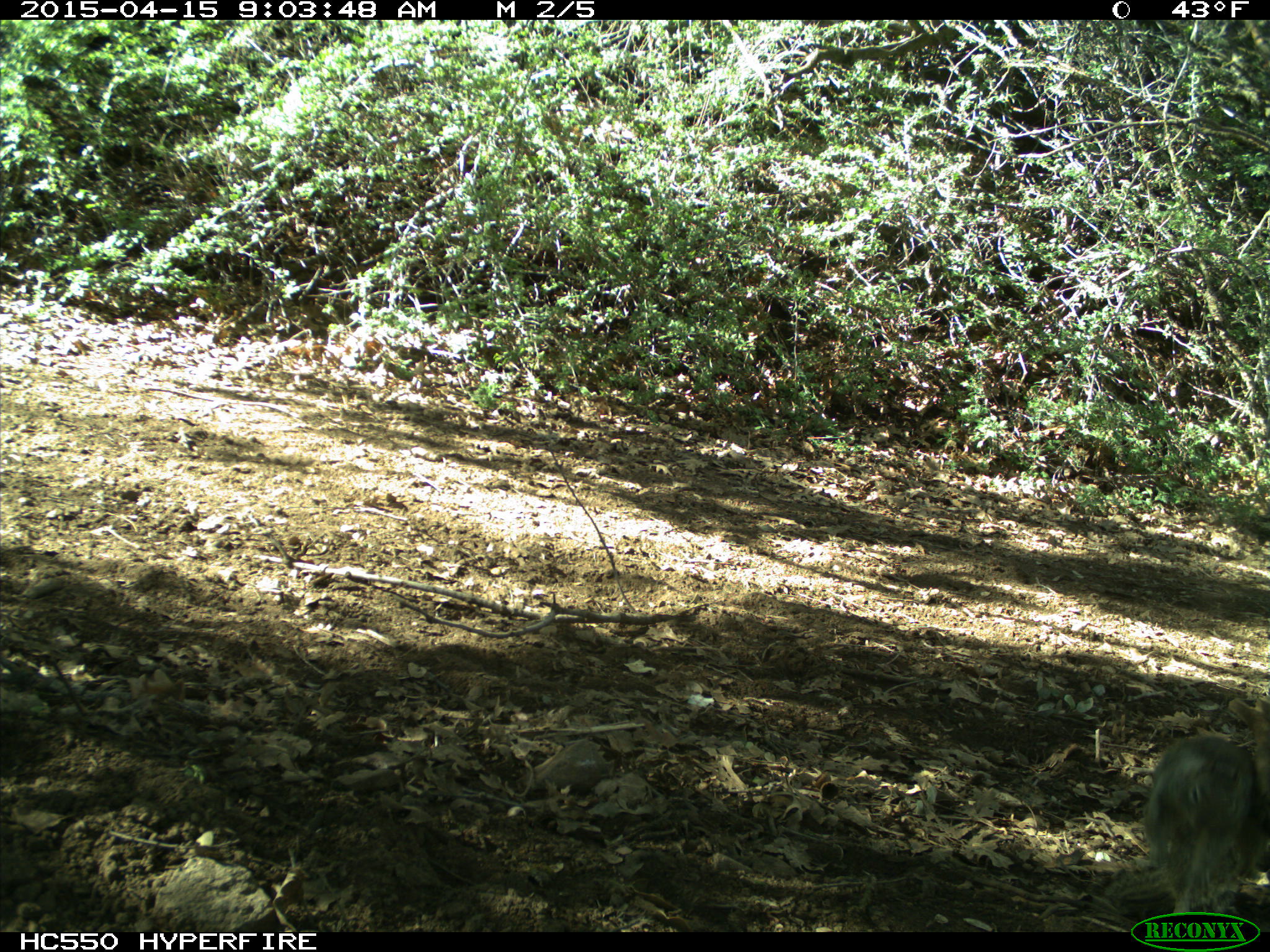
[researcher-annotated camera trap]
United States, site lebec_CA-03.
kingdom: Animalia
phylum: Chordata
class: Mammalia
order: Rodentia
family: Sciuridae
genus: Otospermophilus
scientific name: Otospermophilus beecheyi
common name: california ground squirrel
Otospermophilus beecheyi (california ground squirrel).